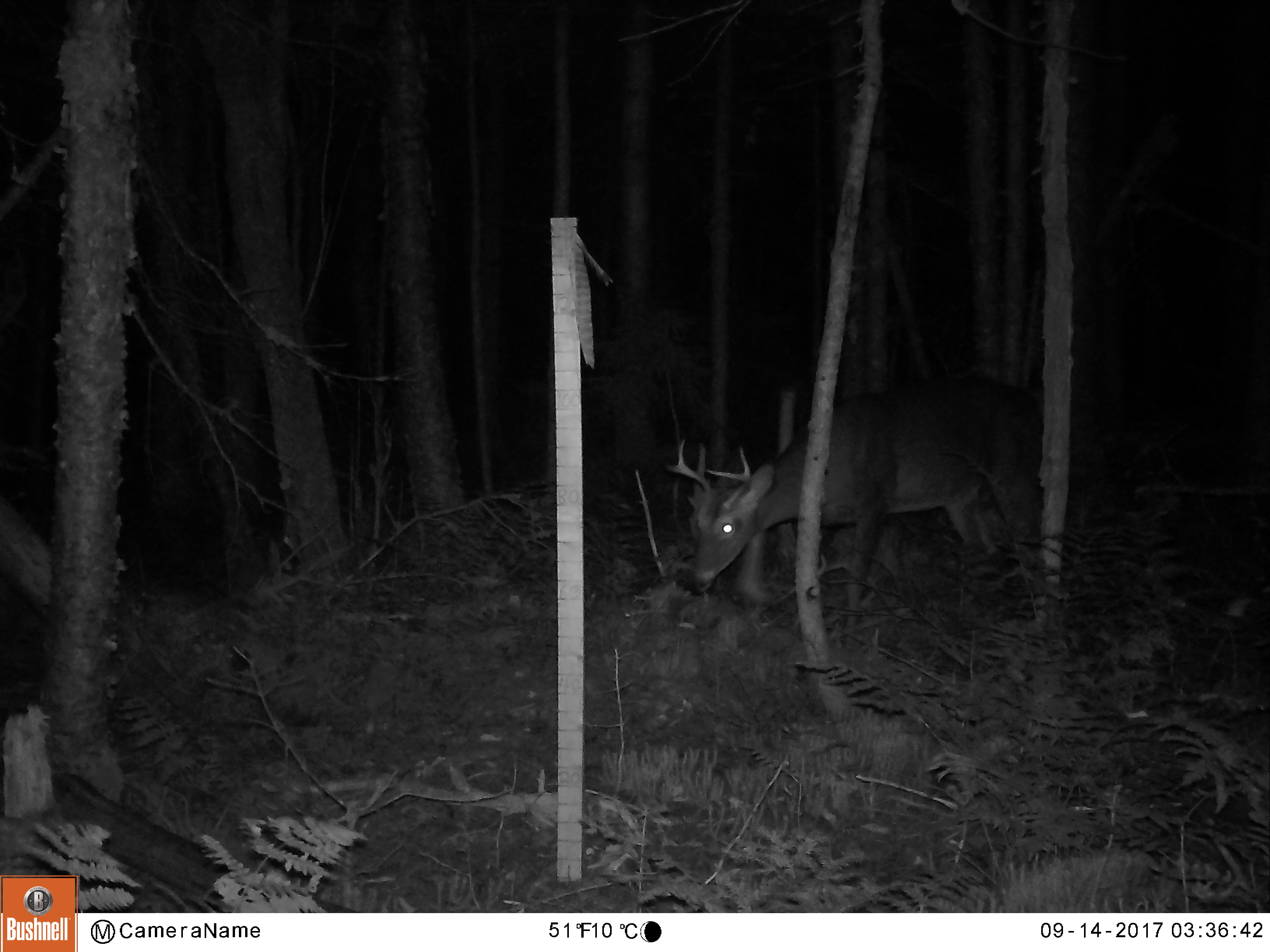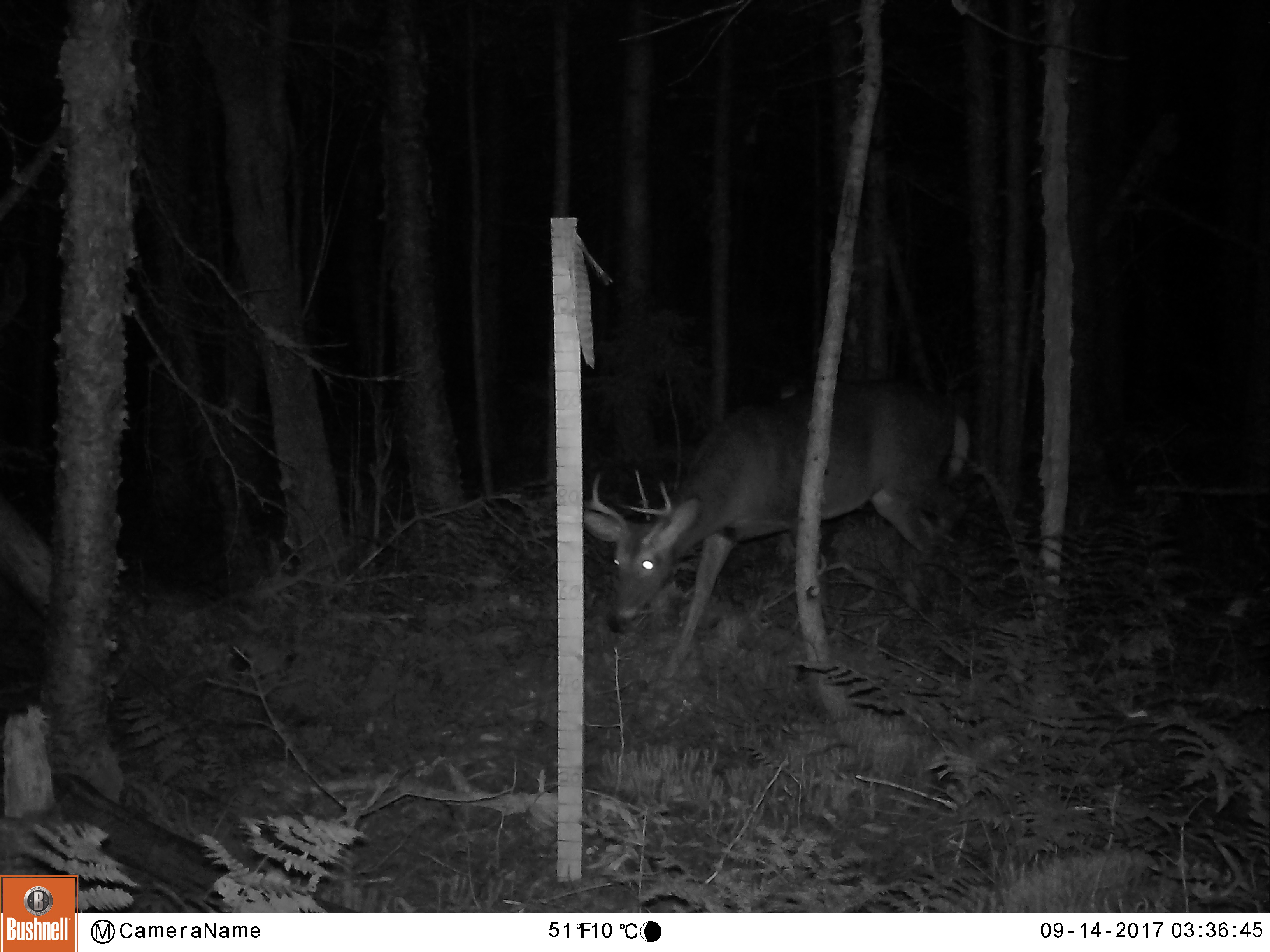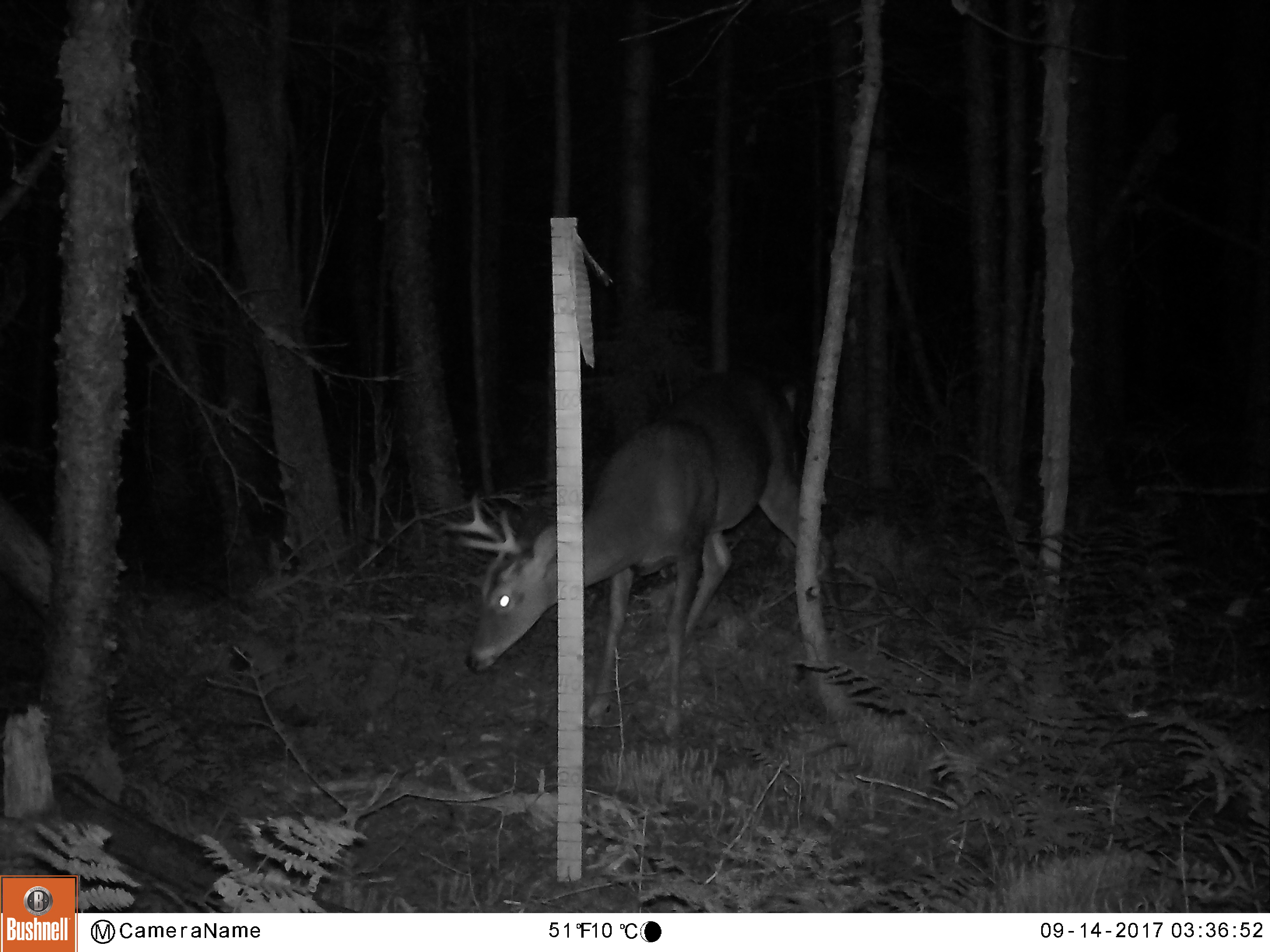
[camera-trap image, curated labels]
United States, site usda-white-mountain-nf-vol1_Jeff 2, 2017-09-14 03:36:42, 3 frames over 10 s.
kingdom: Animalia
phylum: Chordata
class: Mammalia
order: Artiodactyla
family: Cervidae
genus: Odocoileus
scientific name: Odocoileus virginianus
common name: white-tailed deer